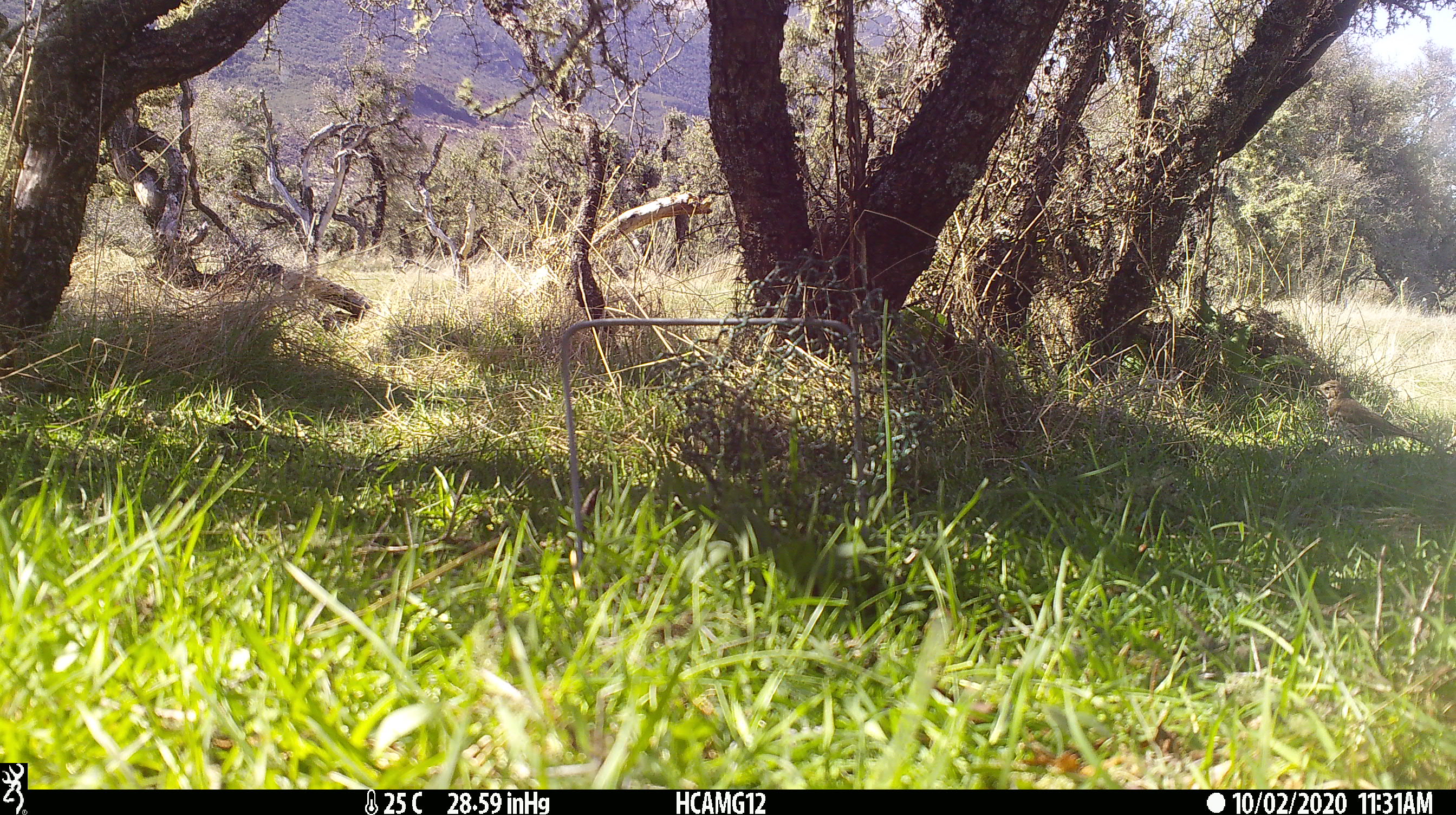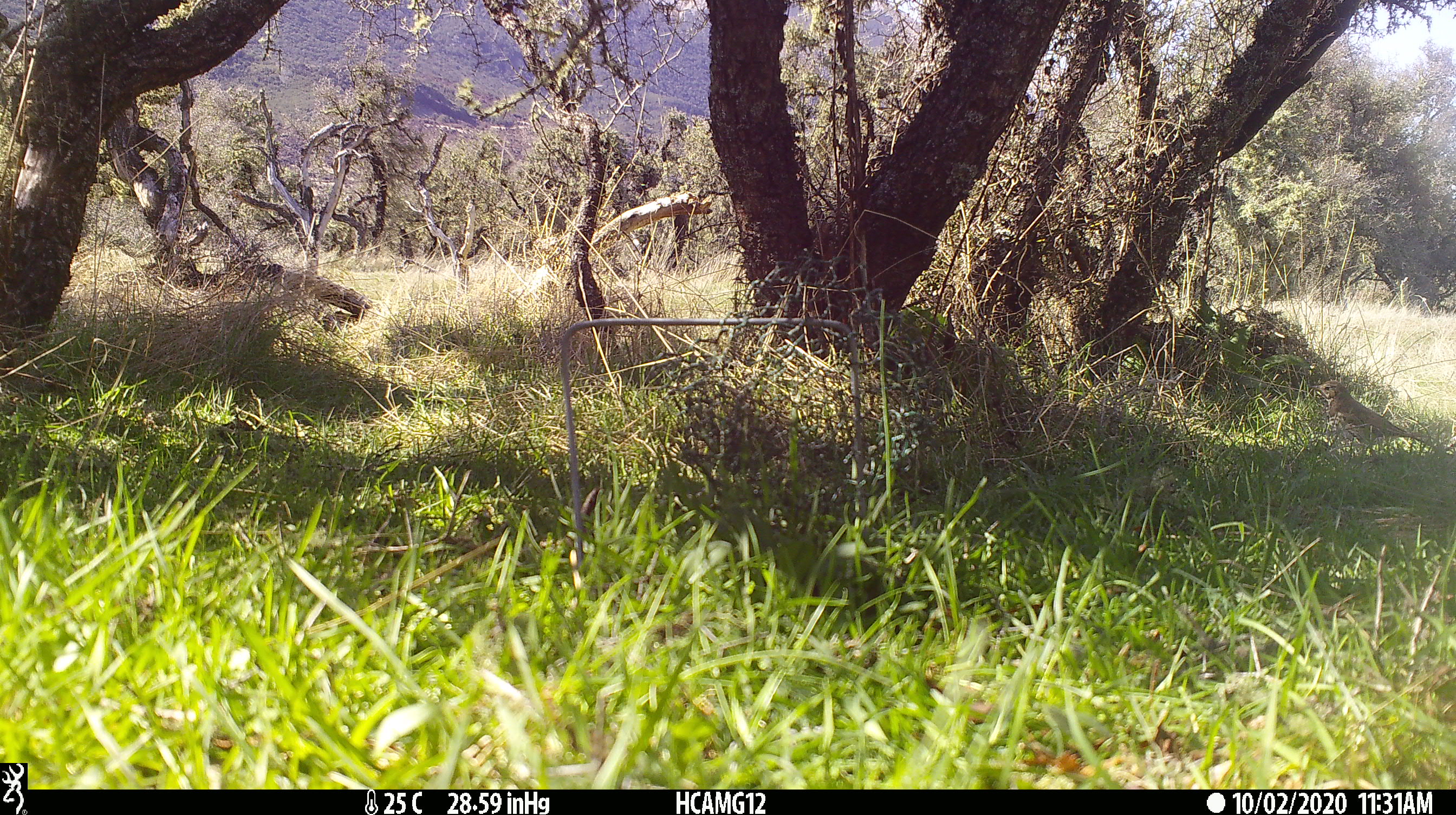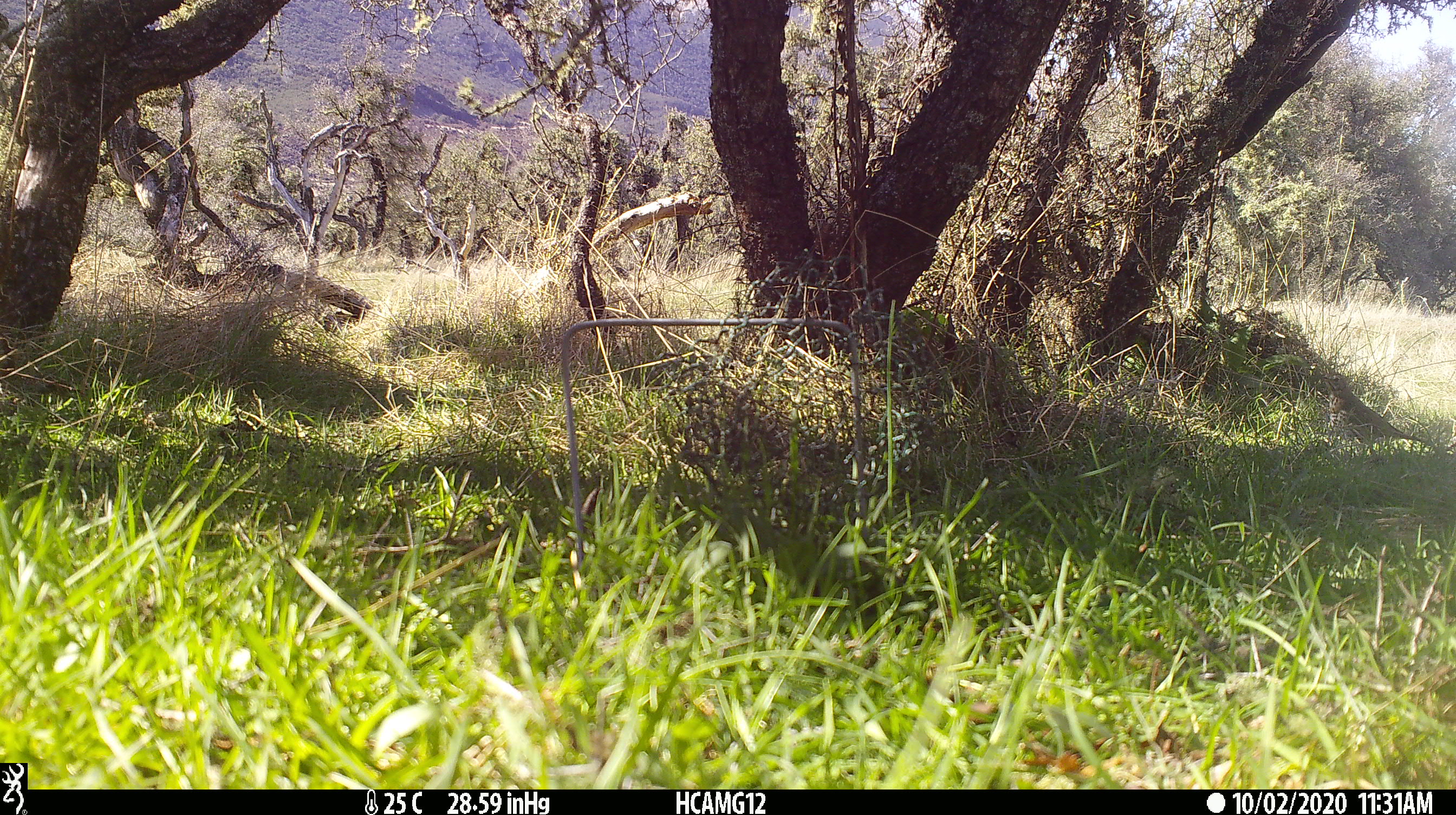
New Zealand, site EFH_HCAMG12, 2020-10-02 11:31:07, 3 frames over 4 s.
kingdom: Animalia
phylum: Chordata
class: Aves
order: Passeriformes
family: Turdidae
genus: Turdus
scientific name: Turdus philomelos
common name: song thrush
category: thrush